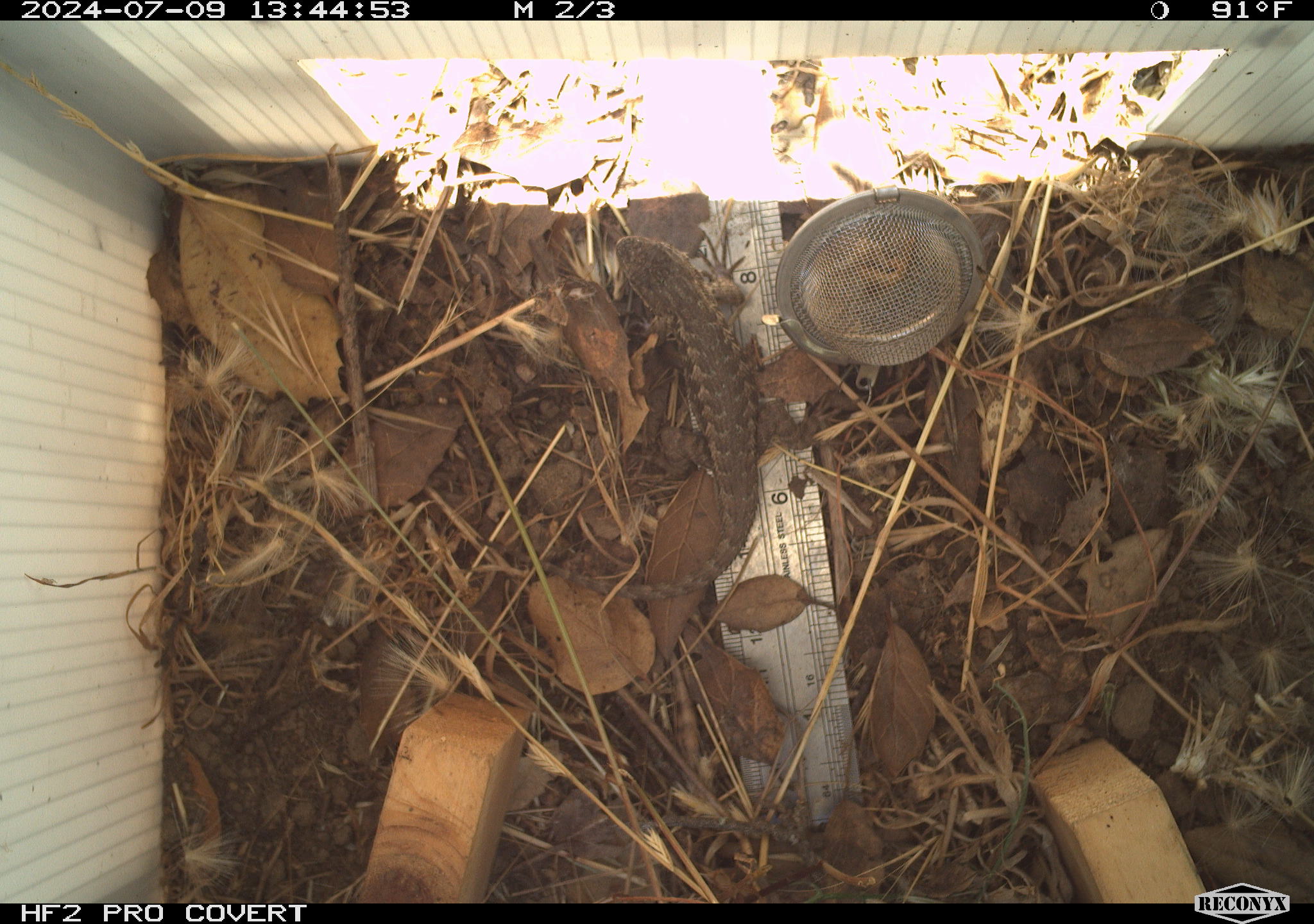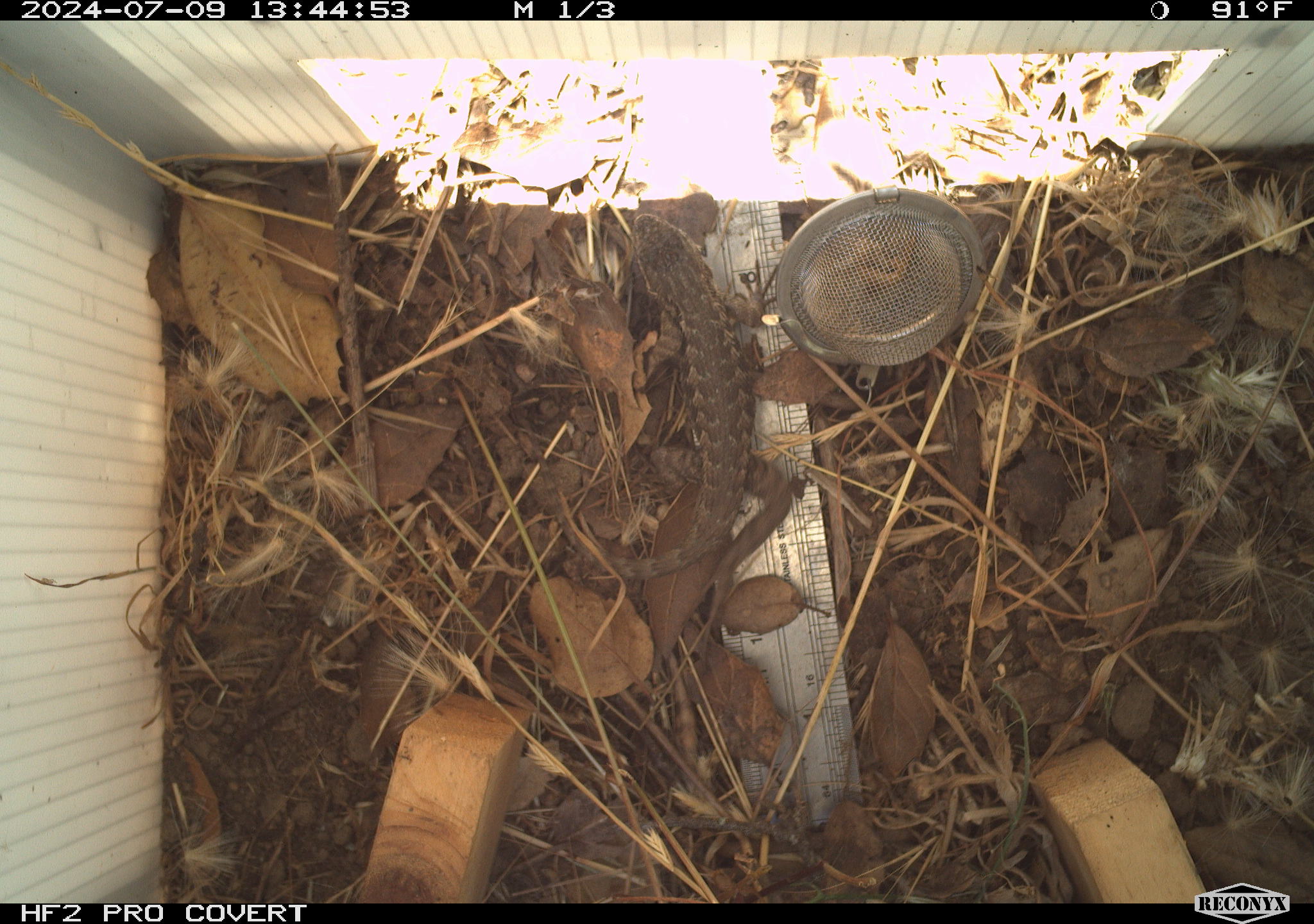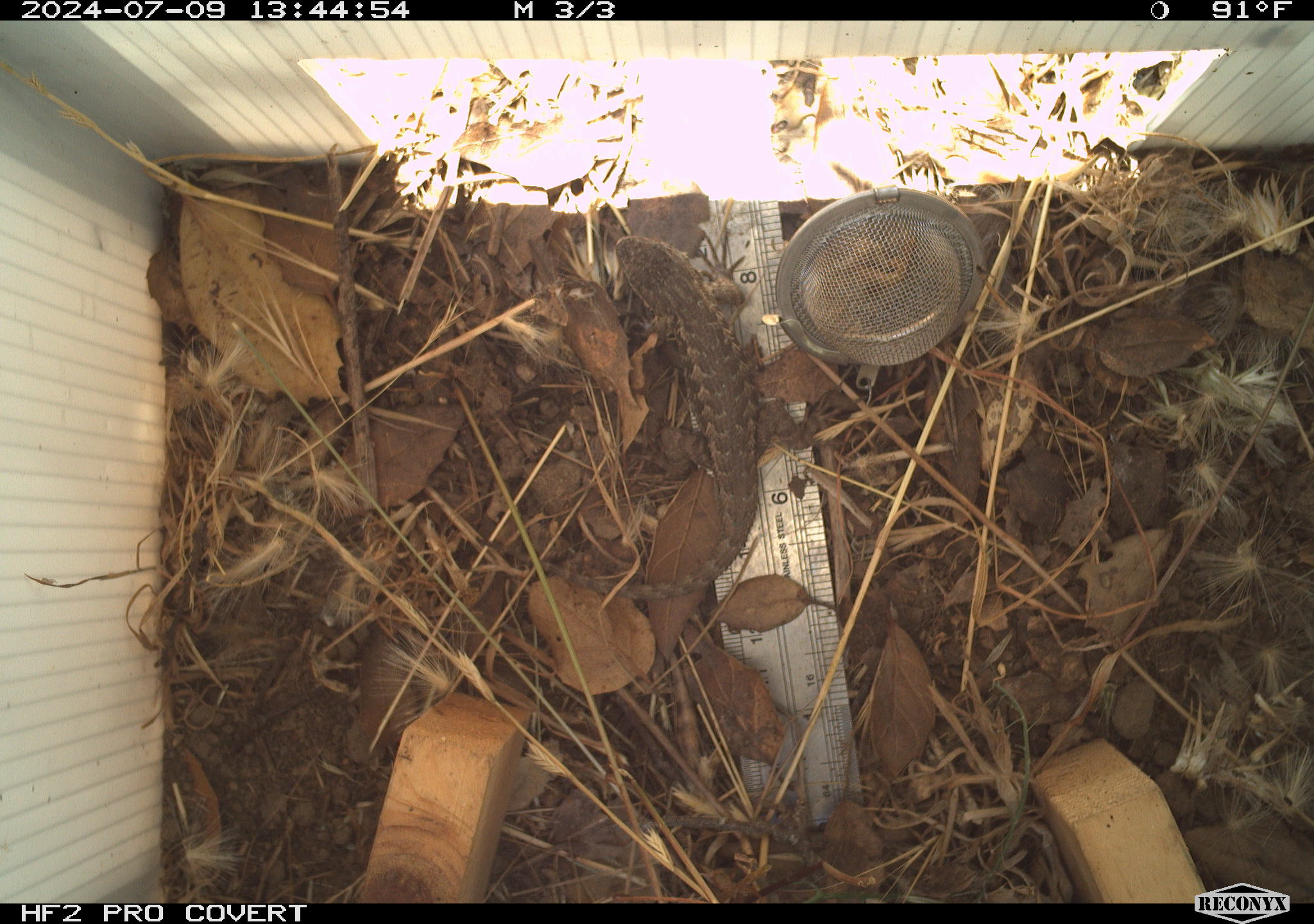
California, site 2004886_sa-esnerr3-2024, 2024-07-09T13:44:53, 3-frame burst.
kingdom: Animalia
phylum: Chordata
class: Reptilia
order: Squamata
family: Phrynosomatidae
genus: Sceloporus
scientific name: Sceloporus occidentalis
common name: western fence lizard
Western fence lizard (Sceloporus occidentalis).